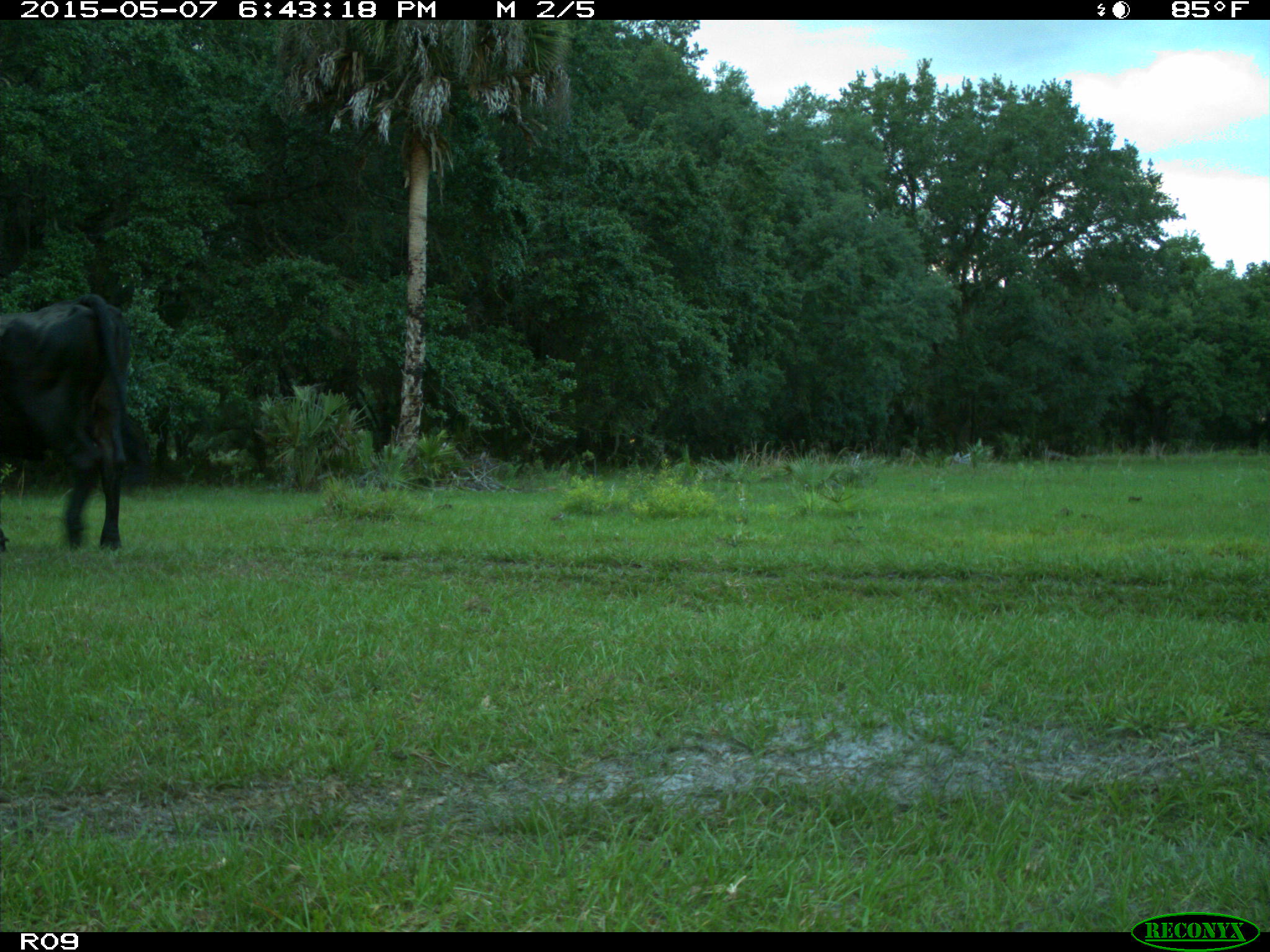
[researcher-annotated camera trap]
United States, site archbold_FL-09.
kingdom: Animalia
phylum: Chordata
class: Mammalia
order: Artiodactyla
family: Bovidae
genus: Bos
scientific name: Bos taurus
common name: domestic cow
Bos taurus (domestic cow).